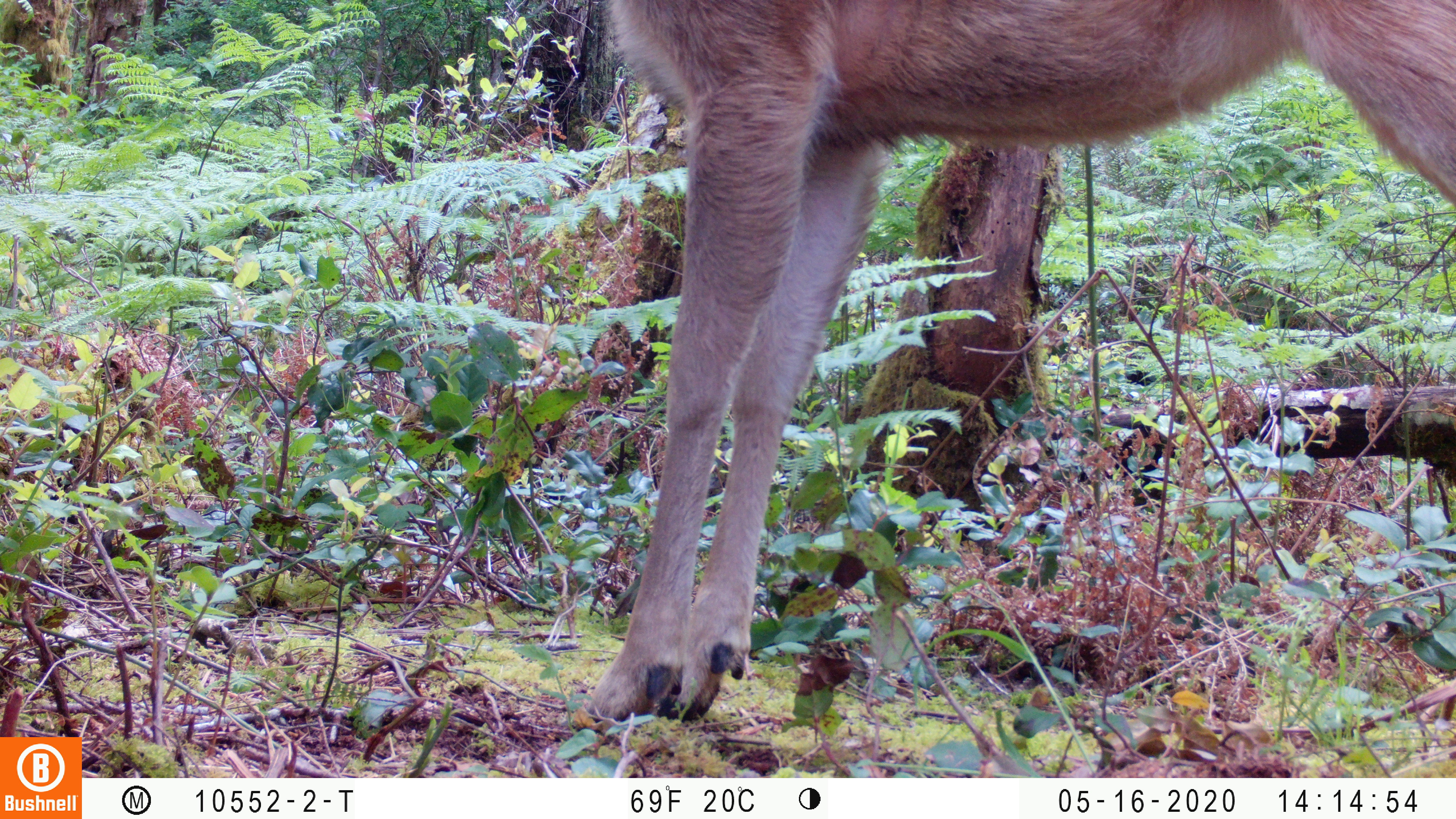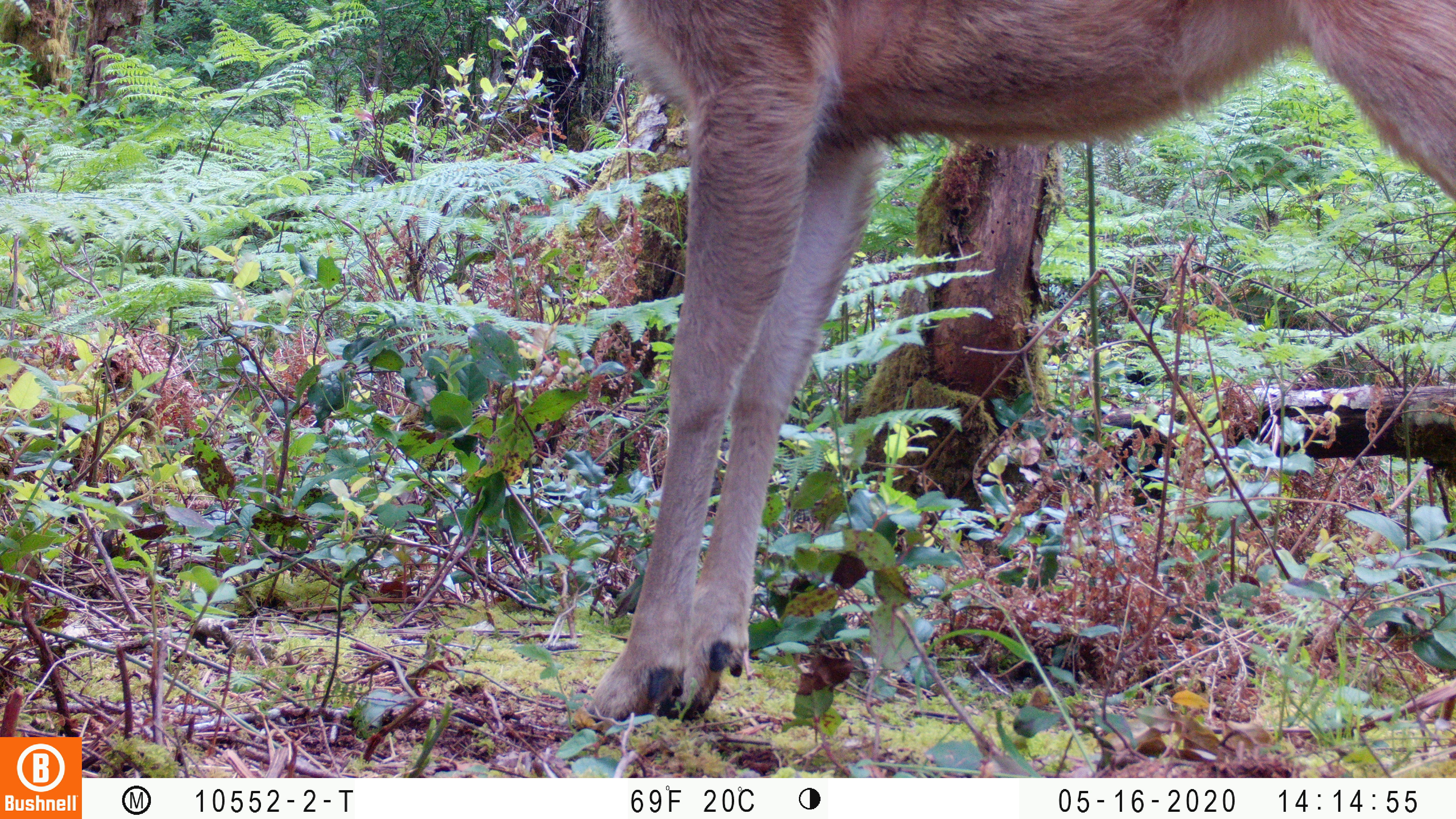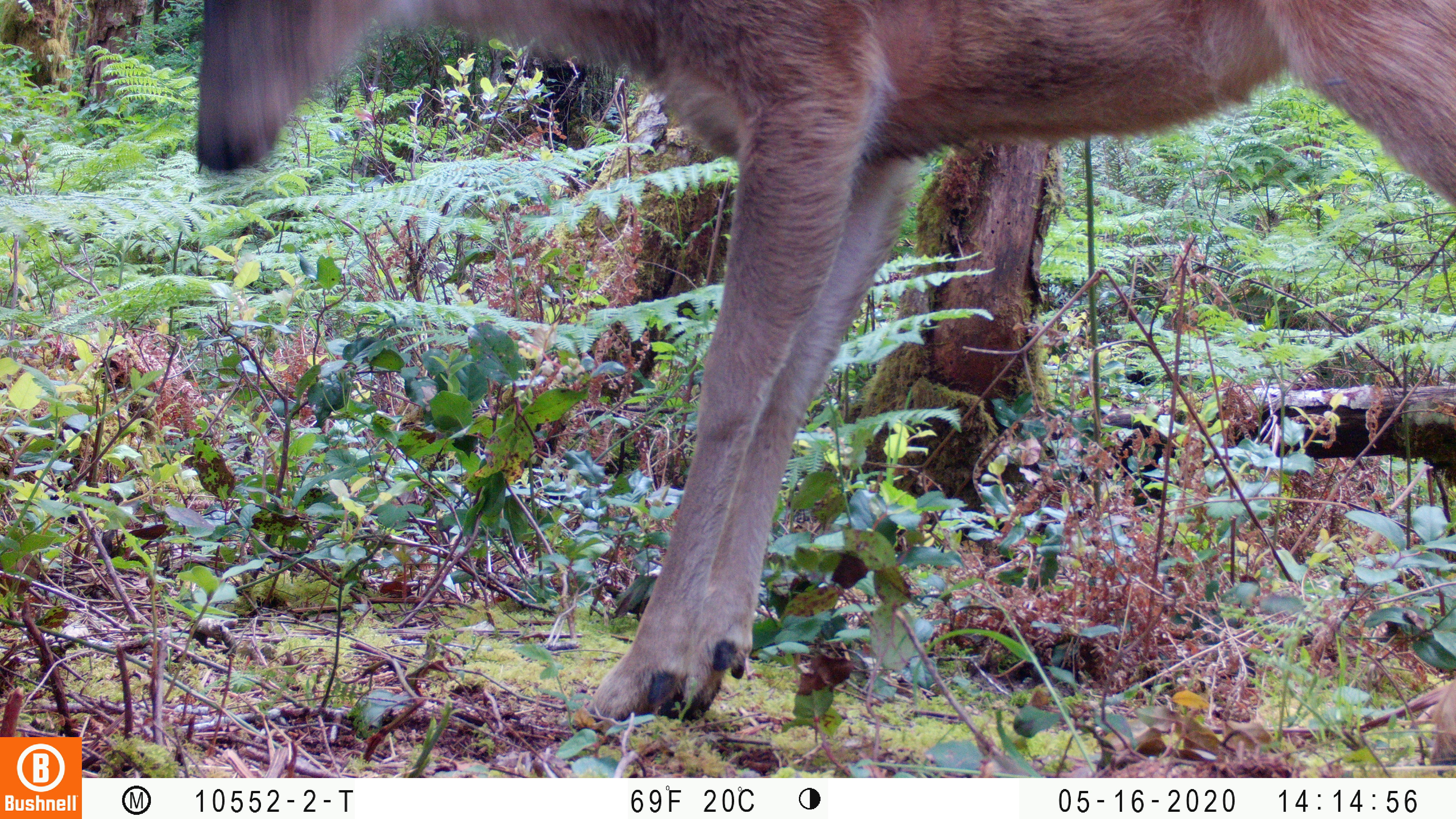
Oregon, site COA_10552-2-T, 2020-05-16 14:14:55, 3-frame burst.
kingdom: Animalia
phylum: Chordata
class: Mammalia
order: Artiodactyla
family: Cervidae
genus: Odocoileus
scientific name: Odocoileus hemionus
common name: black-tailed deer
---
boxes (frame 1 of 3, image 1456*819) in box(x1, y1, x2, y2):
black-tailed deer: box(579, 1, 1453, 730)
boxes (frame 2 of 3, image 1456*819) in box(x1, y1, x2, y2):
black-tailed deer: box(584, 0, 1453, 727)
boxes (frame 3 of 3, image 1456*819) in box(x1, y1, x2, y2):
black-tailed deer: box(175, 1, 1447, 730)